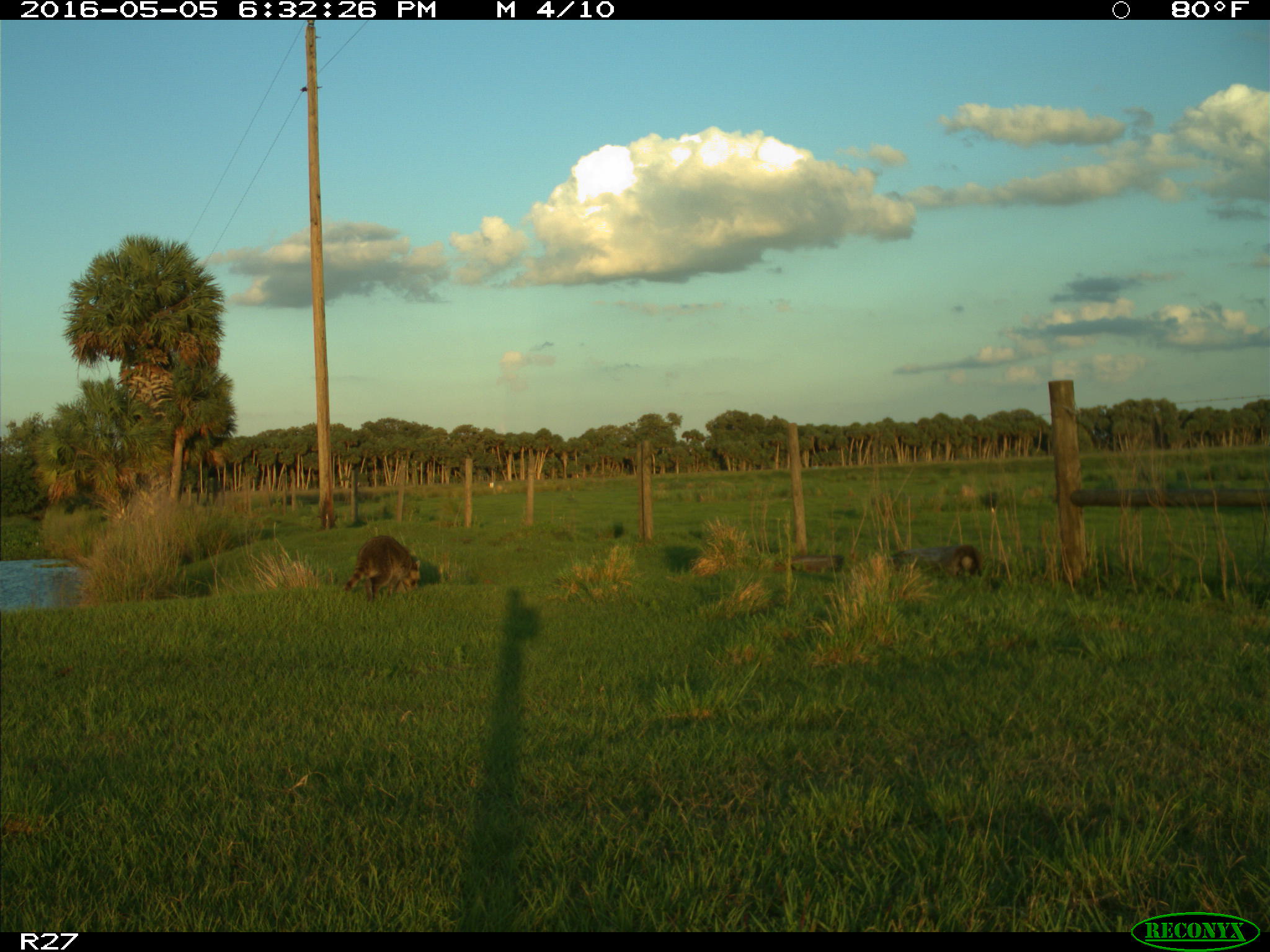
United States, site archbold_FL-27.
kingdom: Animalia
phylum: Chordata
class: Mammalia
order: Carnivora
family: Procyonidae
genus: Procyon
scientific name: Procyon lotor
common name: common raccoon